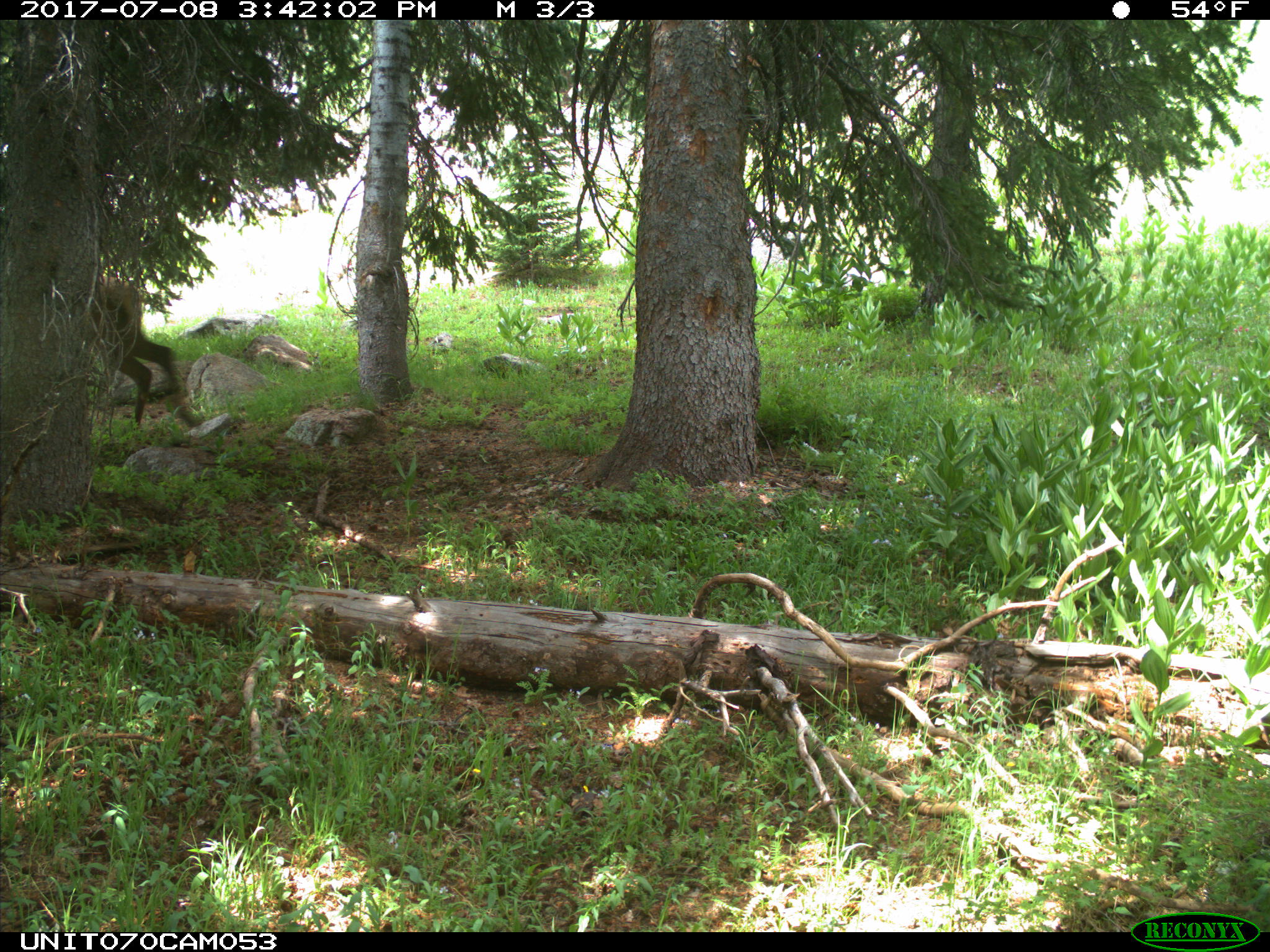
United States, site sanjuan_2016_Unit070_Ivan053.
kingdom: Animalia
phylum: Chordata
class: Mammalia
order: Artiodactyla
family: Cervidae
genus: Cervus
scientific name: Cervus elaphus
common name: red deer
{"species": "Cervus elaphus (red deer)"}